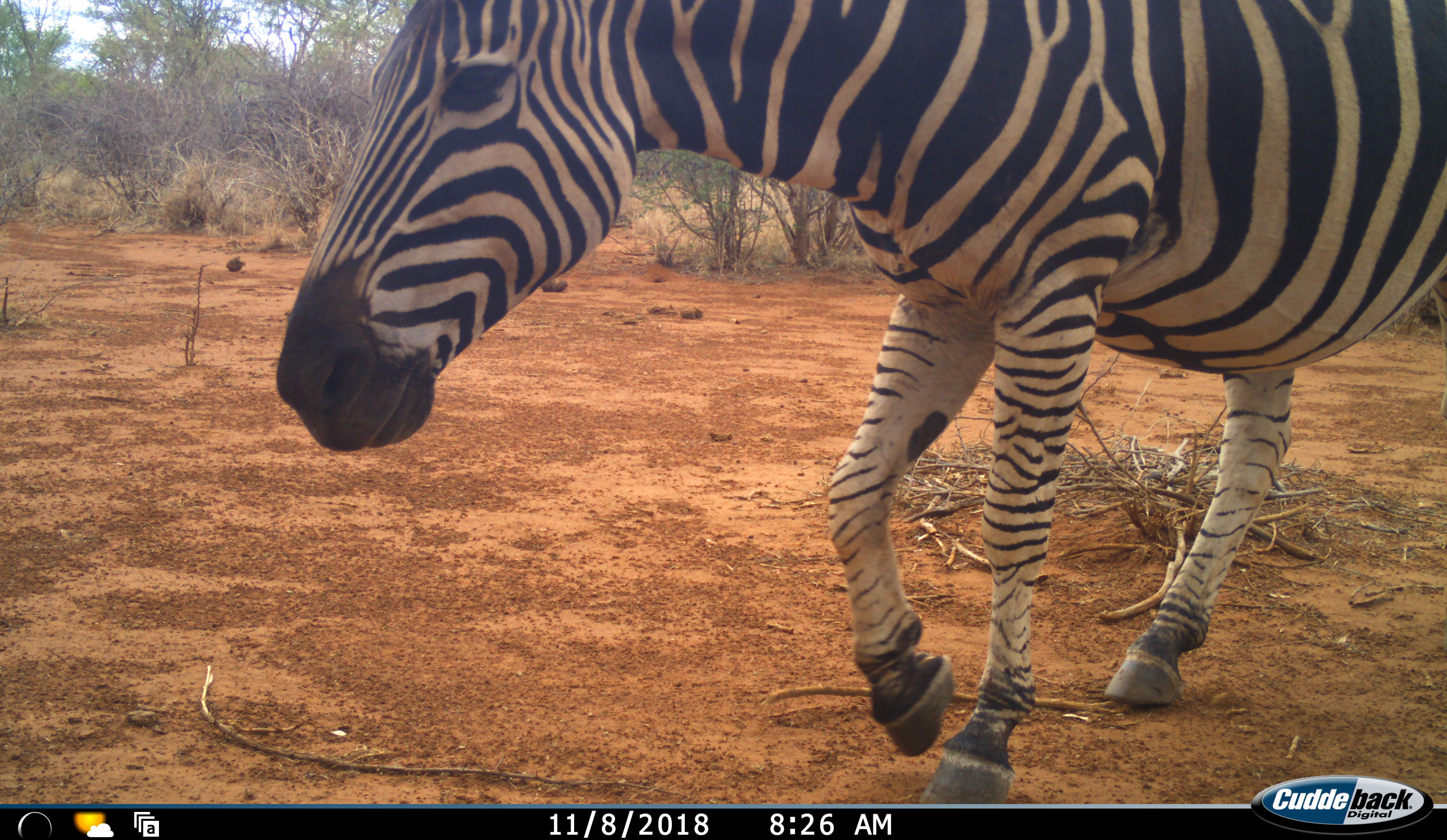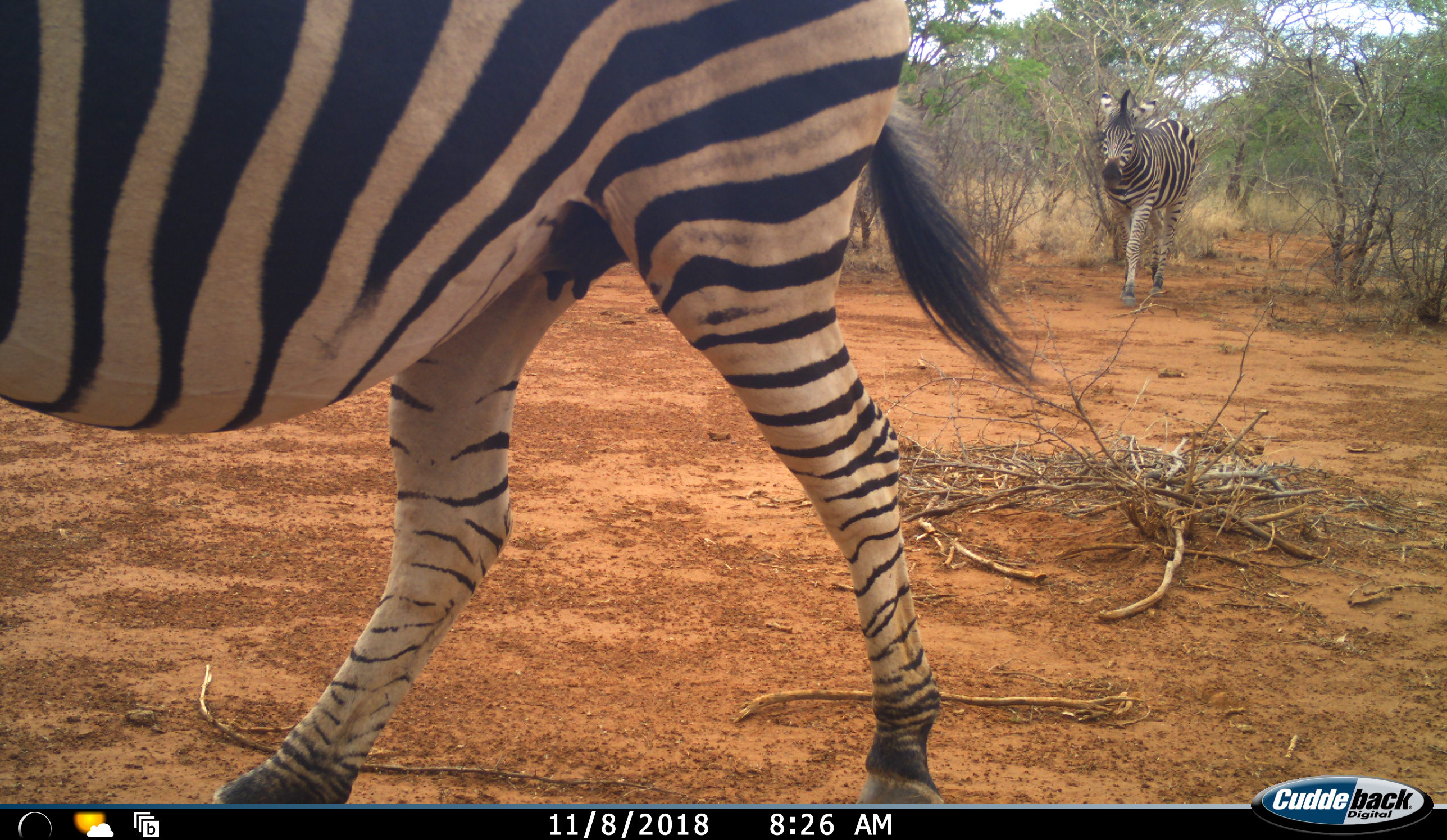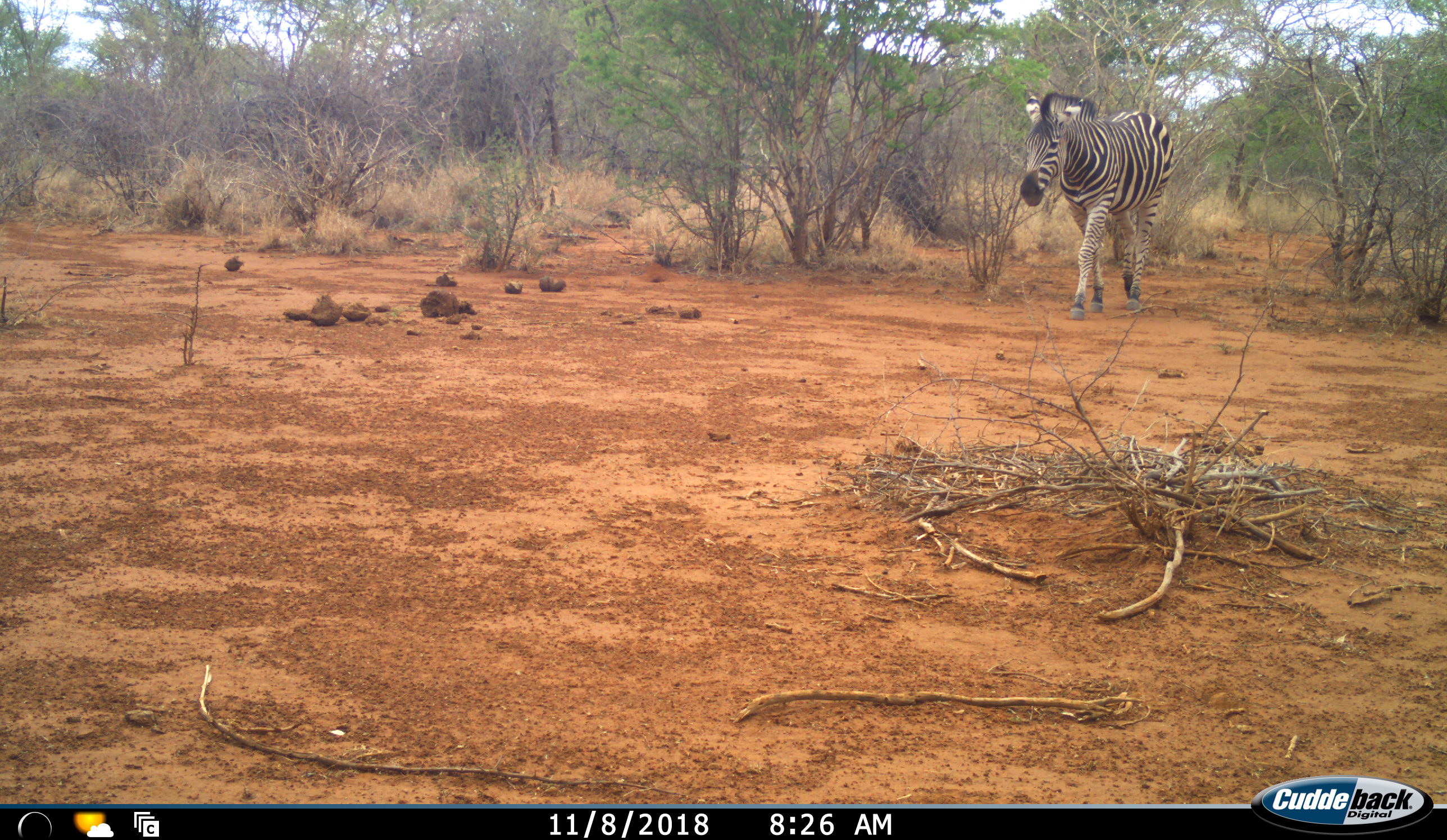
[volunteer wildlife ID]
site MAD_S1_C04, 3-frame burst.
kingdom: Animalia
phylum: Chordata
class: Mammalia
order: Perissodactyla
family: Equidae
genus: Equus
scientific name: Equus quagga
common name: plains zebra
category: zebraplains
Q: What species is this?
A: Zebraplains (plains zebra) (Equus quagga).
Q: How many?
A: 2.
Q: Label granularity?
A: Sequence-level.